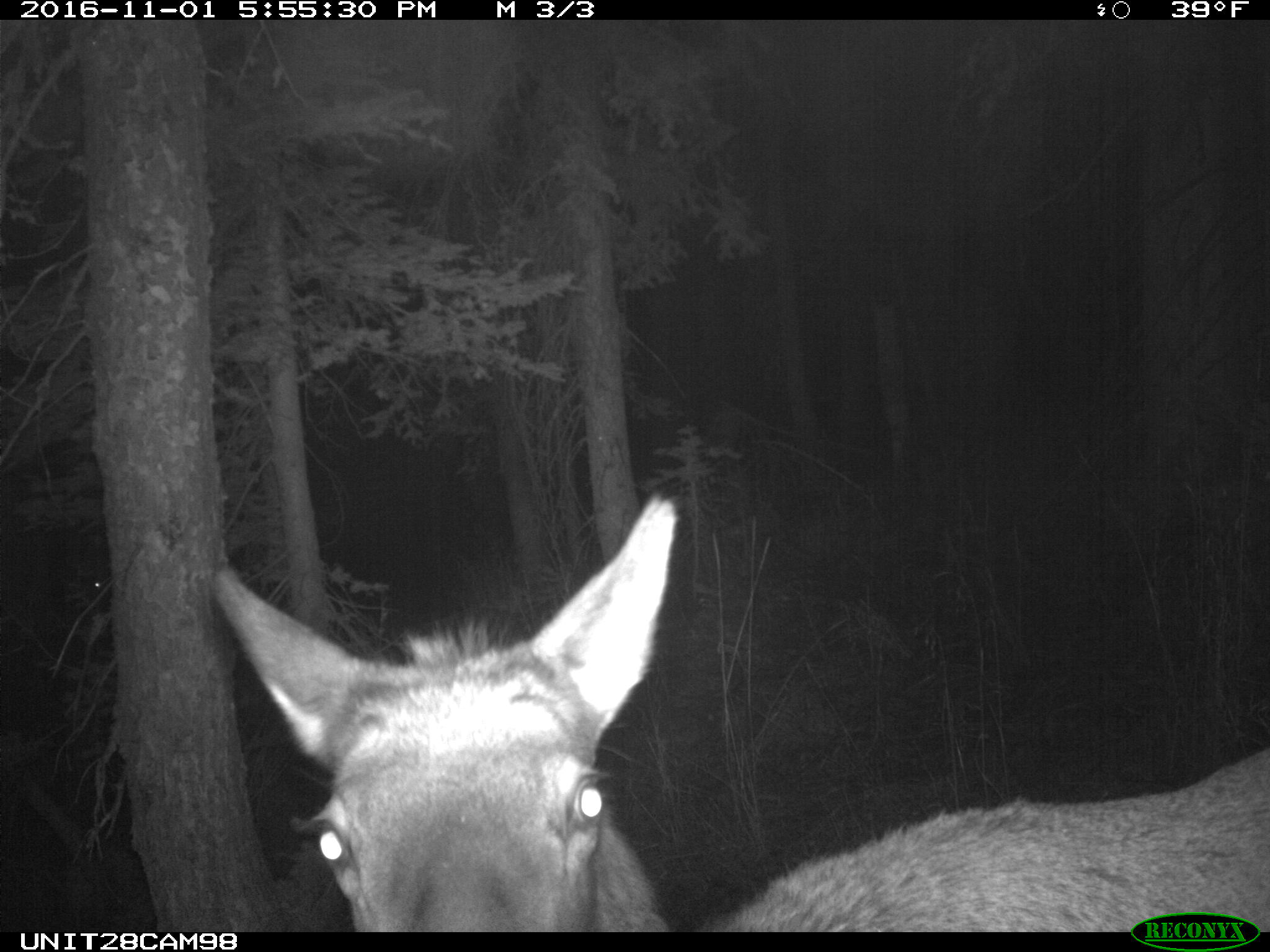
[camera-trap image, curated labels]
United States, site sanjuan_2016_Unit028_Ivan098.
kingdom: Animalia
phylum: Chordata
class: Mammalia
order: Artiodactyla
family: Cervidae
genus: Cervus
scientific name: Cervus elaphus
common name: red deer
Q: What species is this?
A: Cervus elaphus (red deer).